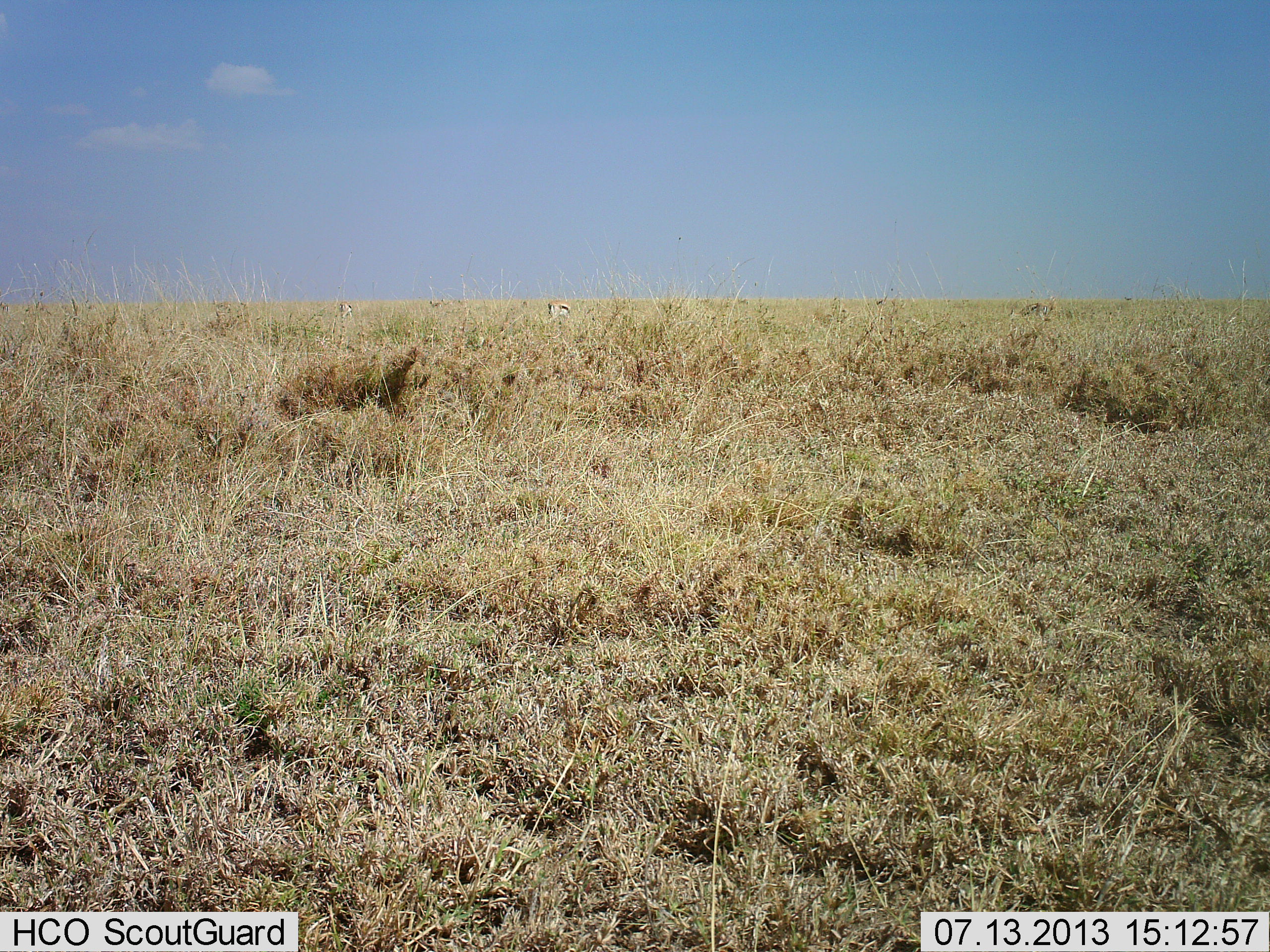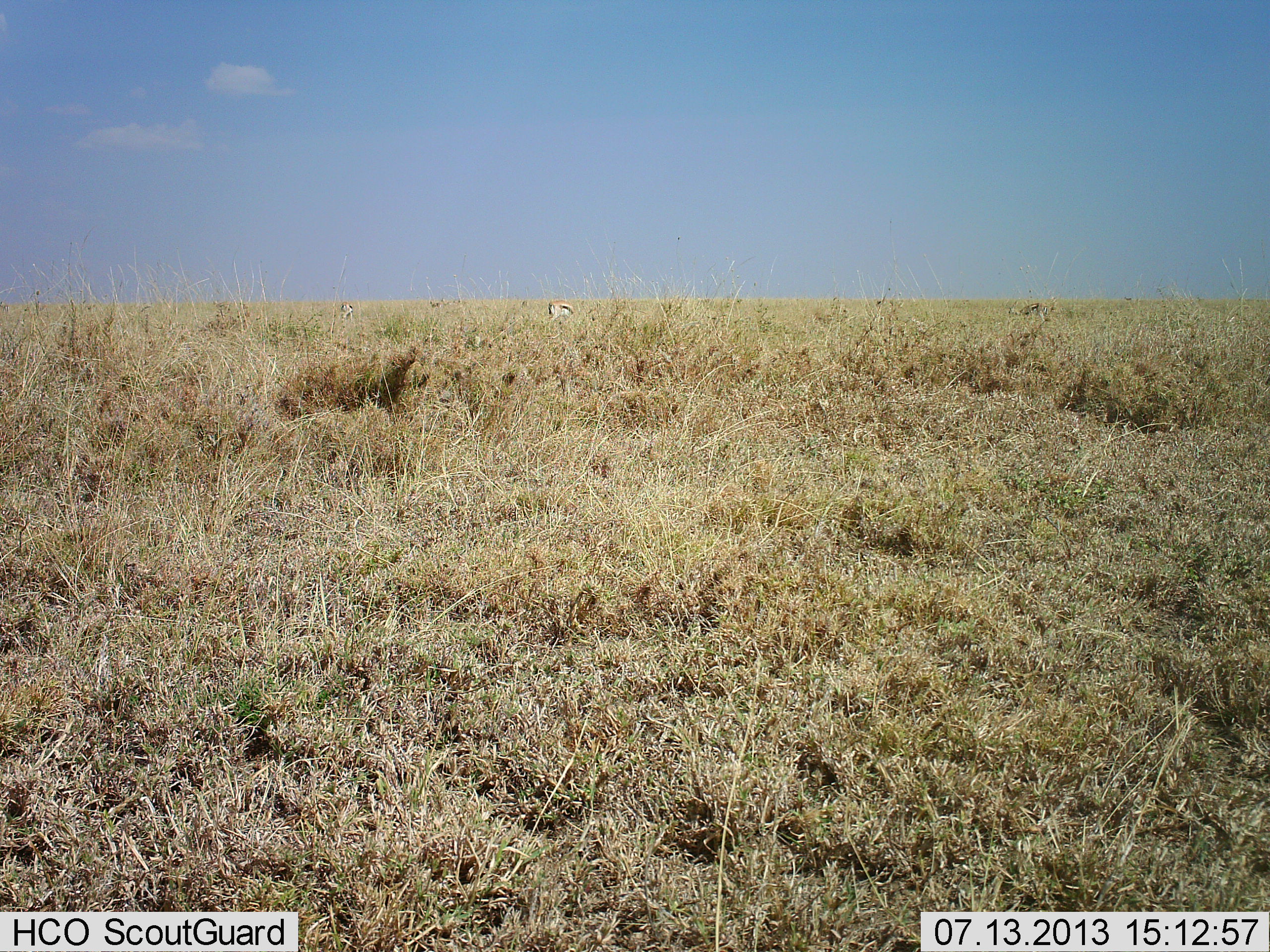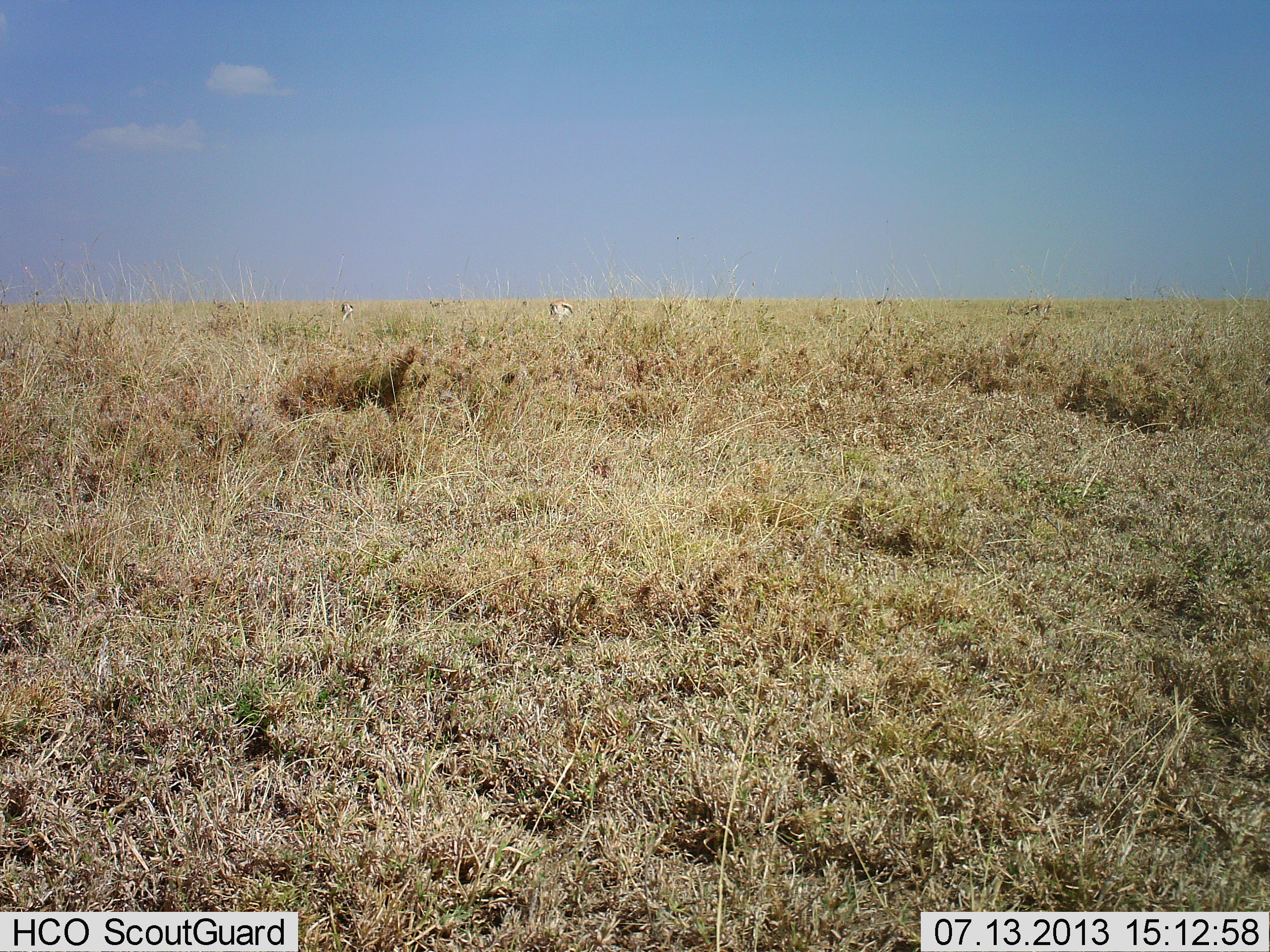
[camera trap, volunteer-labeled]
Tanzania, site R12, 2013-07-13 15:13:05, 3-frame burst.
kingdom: Animalia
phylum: Chordata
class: Mammalia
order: Artiodactyla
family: Bovidae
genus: Eudorcas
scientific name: Eudorcas thomsonii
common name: thomson's gazelle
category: gazellethomsons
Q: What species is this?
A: Gazellethomsons (thomson's gazelle) (Eudorcas thomsonii).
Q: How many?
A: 3.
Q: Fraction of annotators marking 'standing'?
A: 43%.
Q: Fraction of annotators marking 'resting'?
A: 4%.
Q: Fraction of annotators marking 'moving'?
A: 0%.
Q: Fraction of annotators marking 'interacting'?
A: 0%.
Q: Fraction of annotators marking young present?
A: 0%.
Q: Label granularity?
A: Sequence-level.